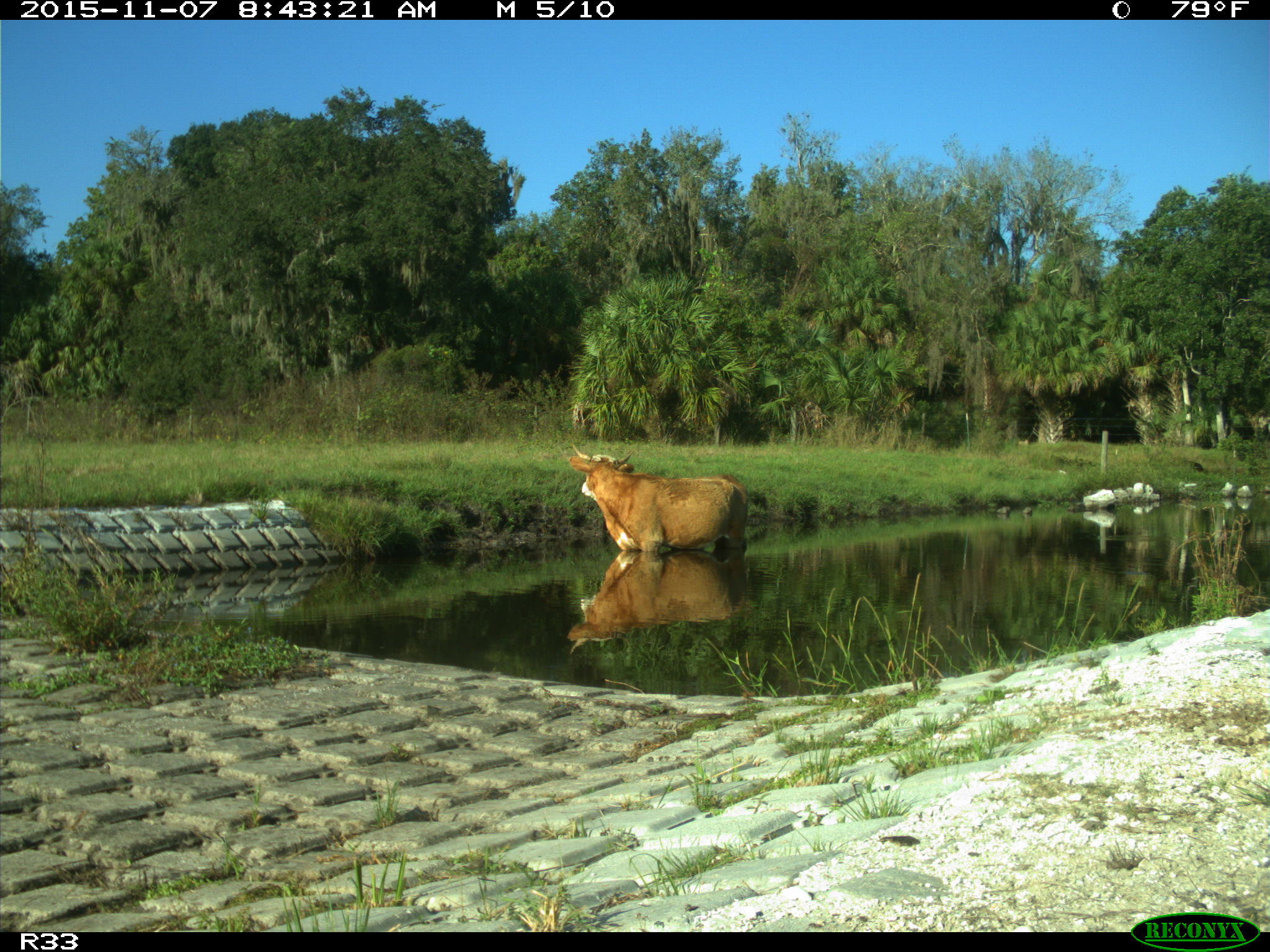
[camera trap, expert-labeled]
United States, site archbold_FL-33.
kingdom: Animalia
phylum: Chordata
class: Mammalia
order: Artiodactyla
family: Bovidae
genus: Bos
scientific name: Bos taurus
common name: domestic cow